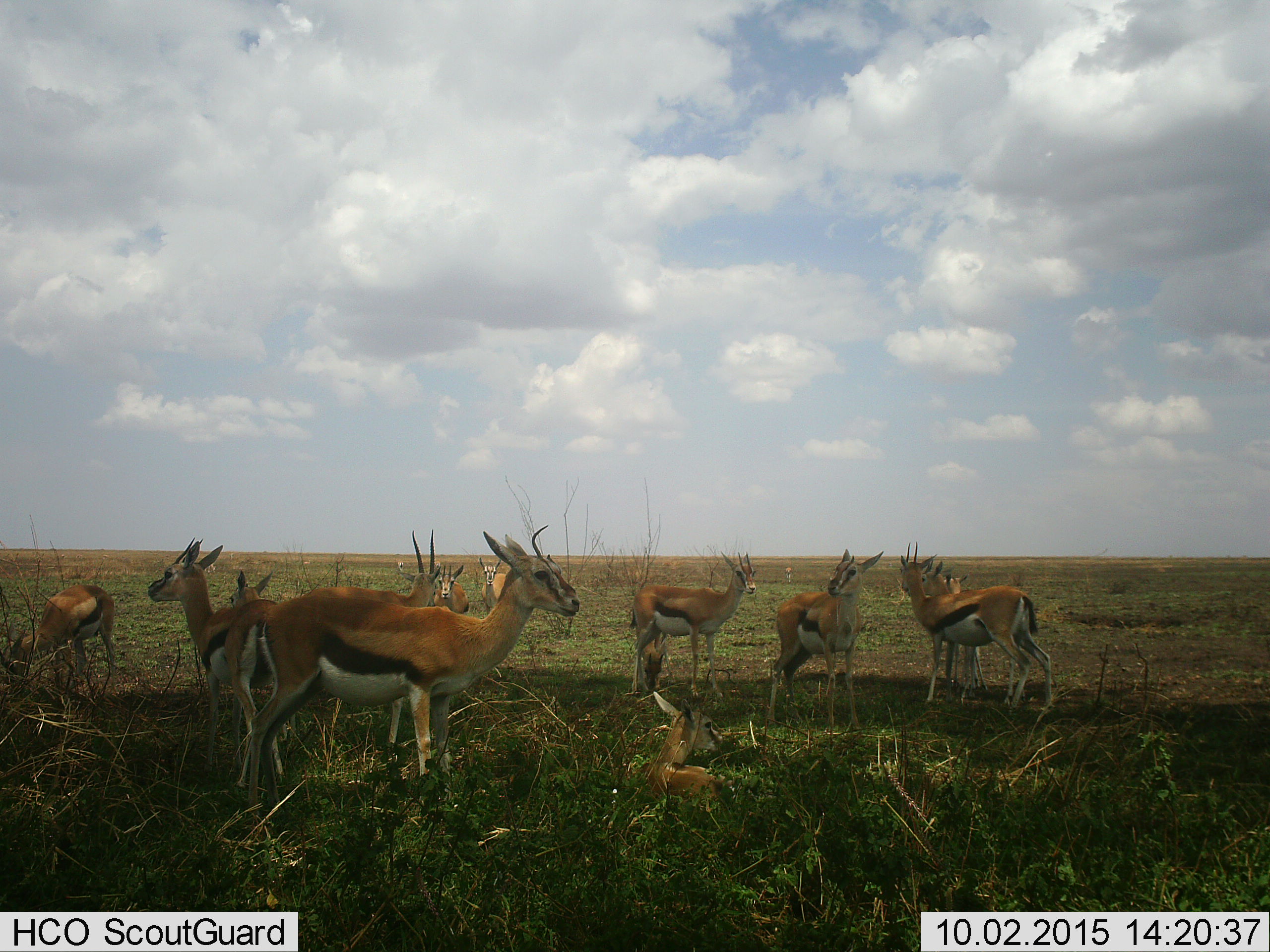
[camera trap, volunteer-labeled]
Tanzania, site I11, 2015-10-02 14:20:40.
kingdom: Animalia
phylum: Chordata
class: Mammalia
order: Artiodactyla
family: Bovidae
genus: Eudorcas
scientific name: Eudorcas thomsonii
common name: thomson's gazelle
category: gazellethomsons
Gazellethomsons (thomson's gazelle) (Eudorcas thomsonii), count 11-50. Behavior (volunteer vote fractions): standing 100%, resting 60%, moving 10%, interacting 0%. Young present (vote fraction): 30%. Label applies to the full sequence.